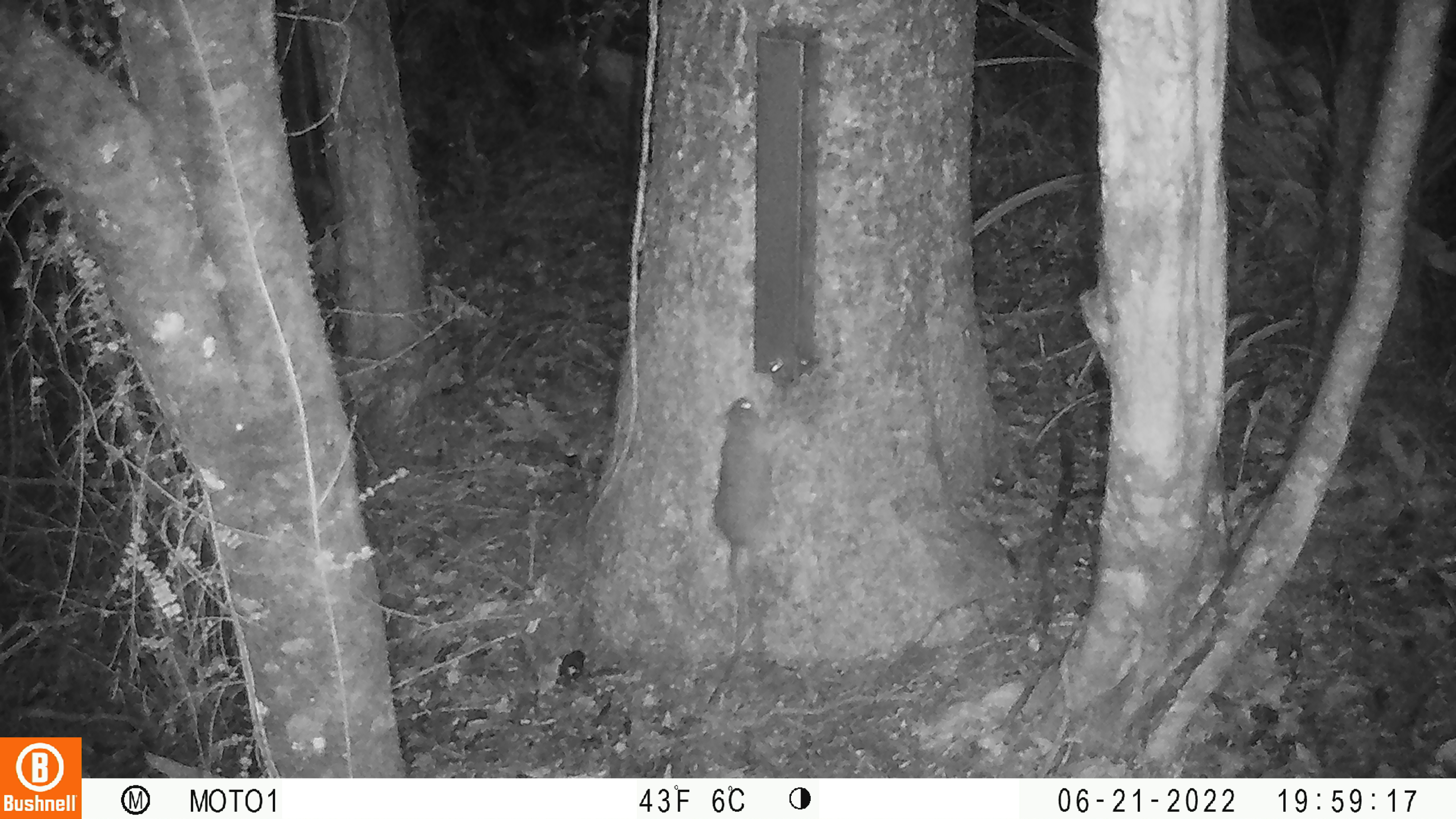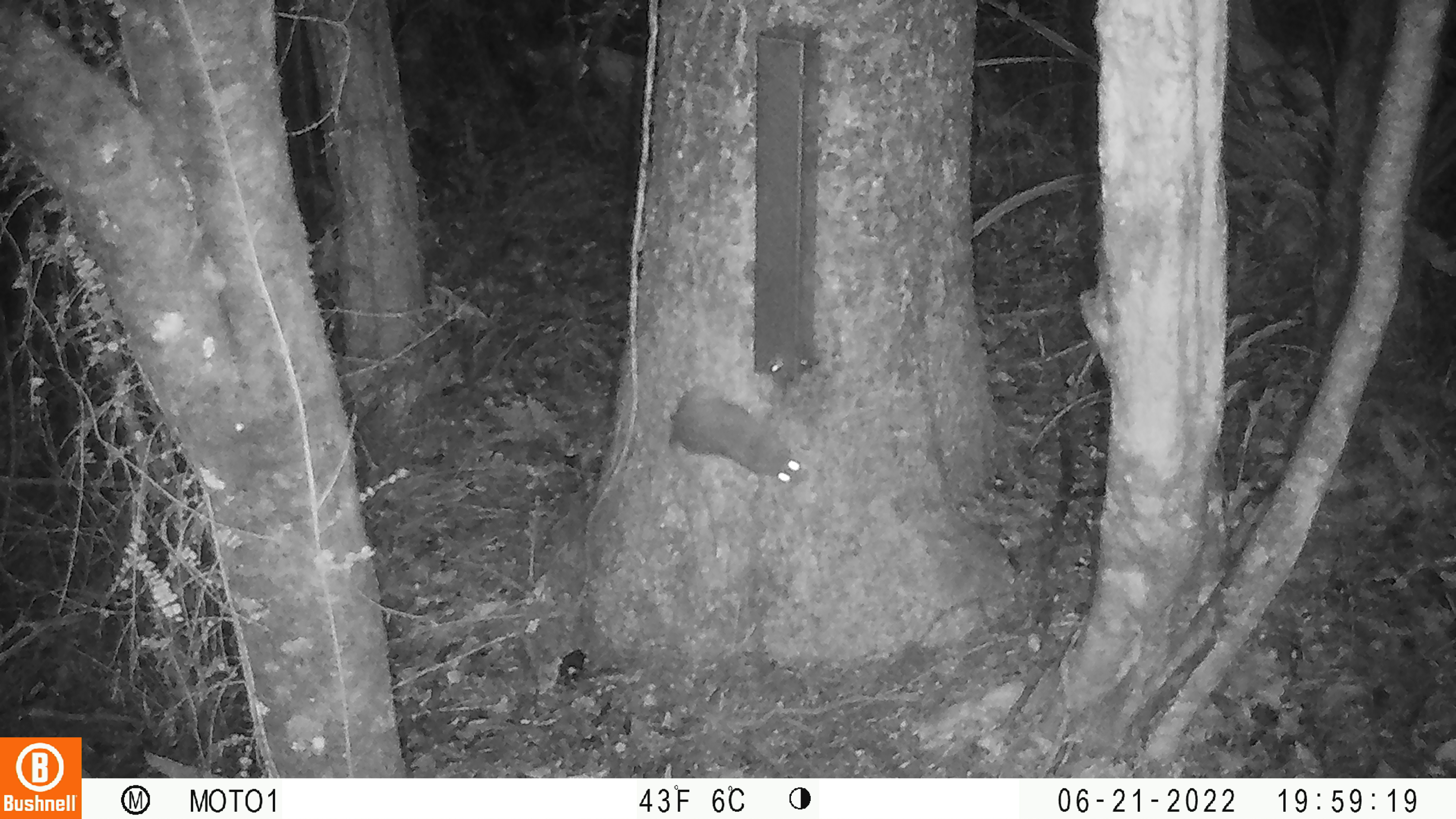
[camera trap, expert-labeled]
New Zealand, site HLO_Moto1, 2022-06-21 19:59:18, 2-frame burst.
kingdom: Animalia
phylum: Chordata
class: Mammalia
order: Rodentia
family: Muridae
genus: Rattus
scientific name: Rattus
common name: rat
Rat (Rattus).